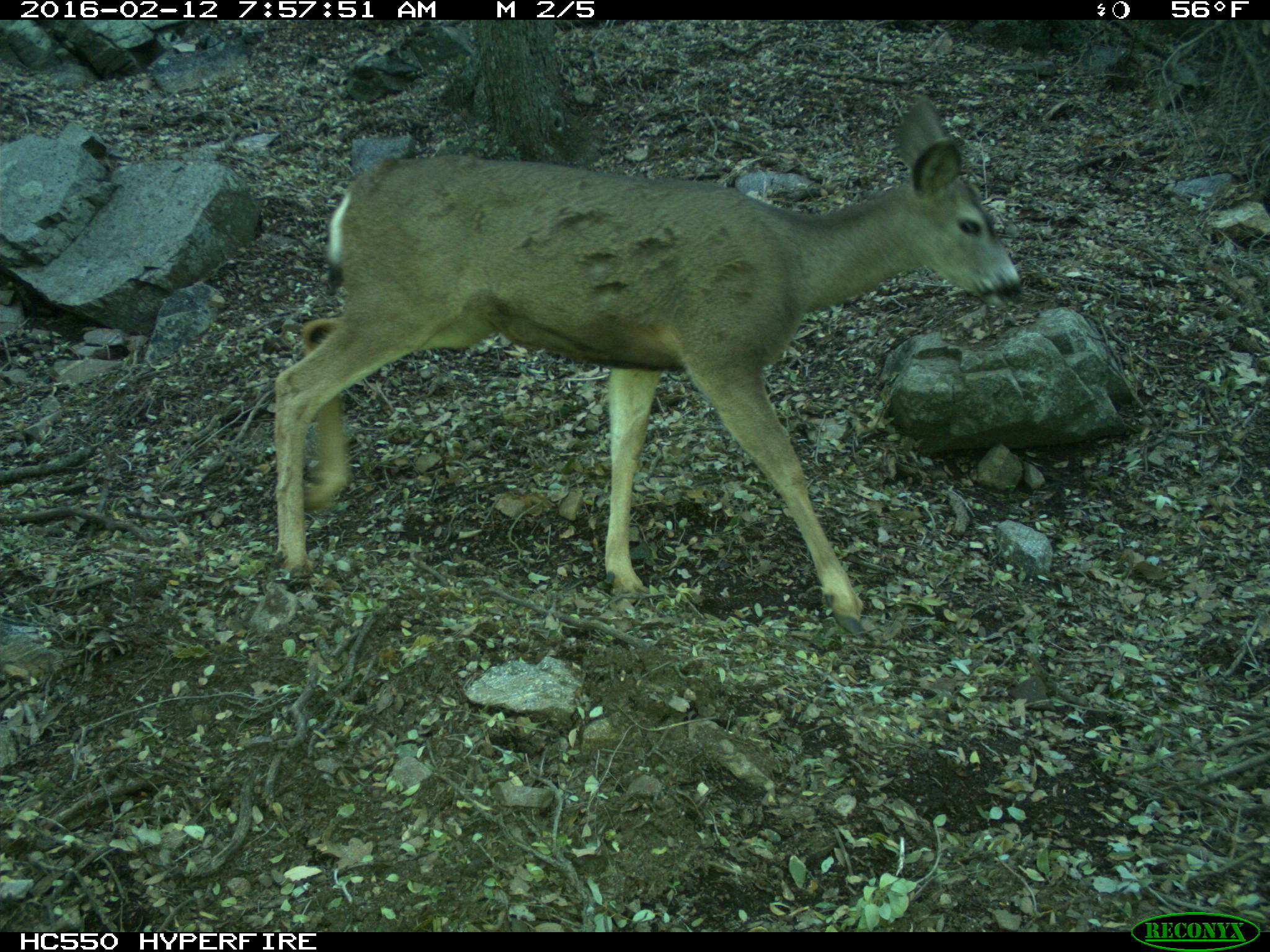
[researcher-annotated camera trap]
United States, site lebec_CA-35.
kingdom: Animalia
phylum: Chordata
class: Mammalia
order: Artiodactyla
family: Cervidae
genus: Odocoileus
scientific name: Odocoileus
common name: deer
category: unidentified deer